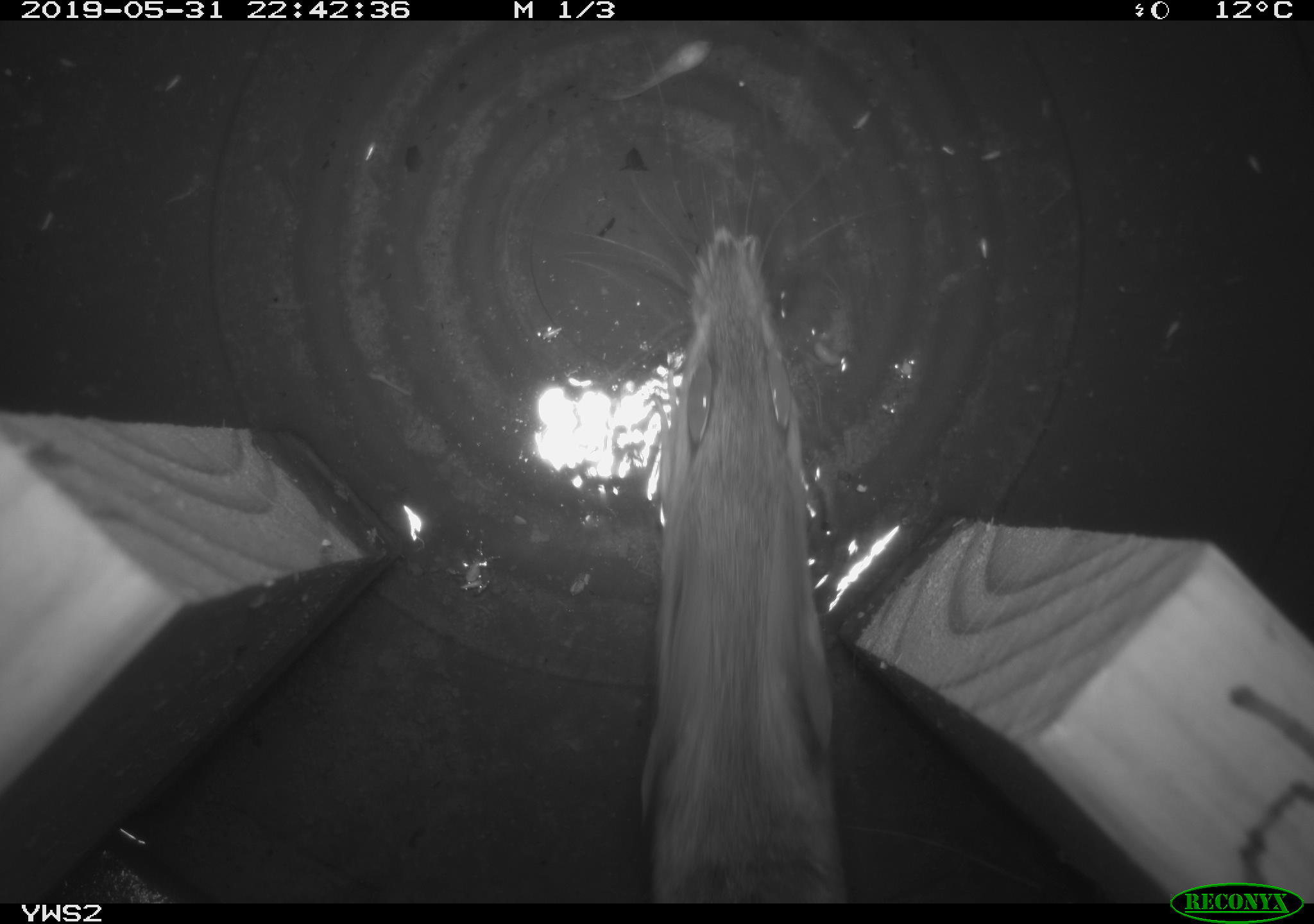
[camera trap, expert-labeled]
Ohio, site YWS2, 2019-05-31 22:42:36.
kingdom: Animalia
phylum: Chordata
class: Mammalia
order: Rodentia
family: Cricetidae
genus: Peromyscus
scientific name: Peromyscus leucopus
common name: white-footed mouse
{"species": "white-footed mouse (Peromyscus leucopus)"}